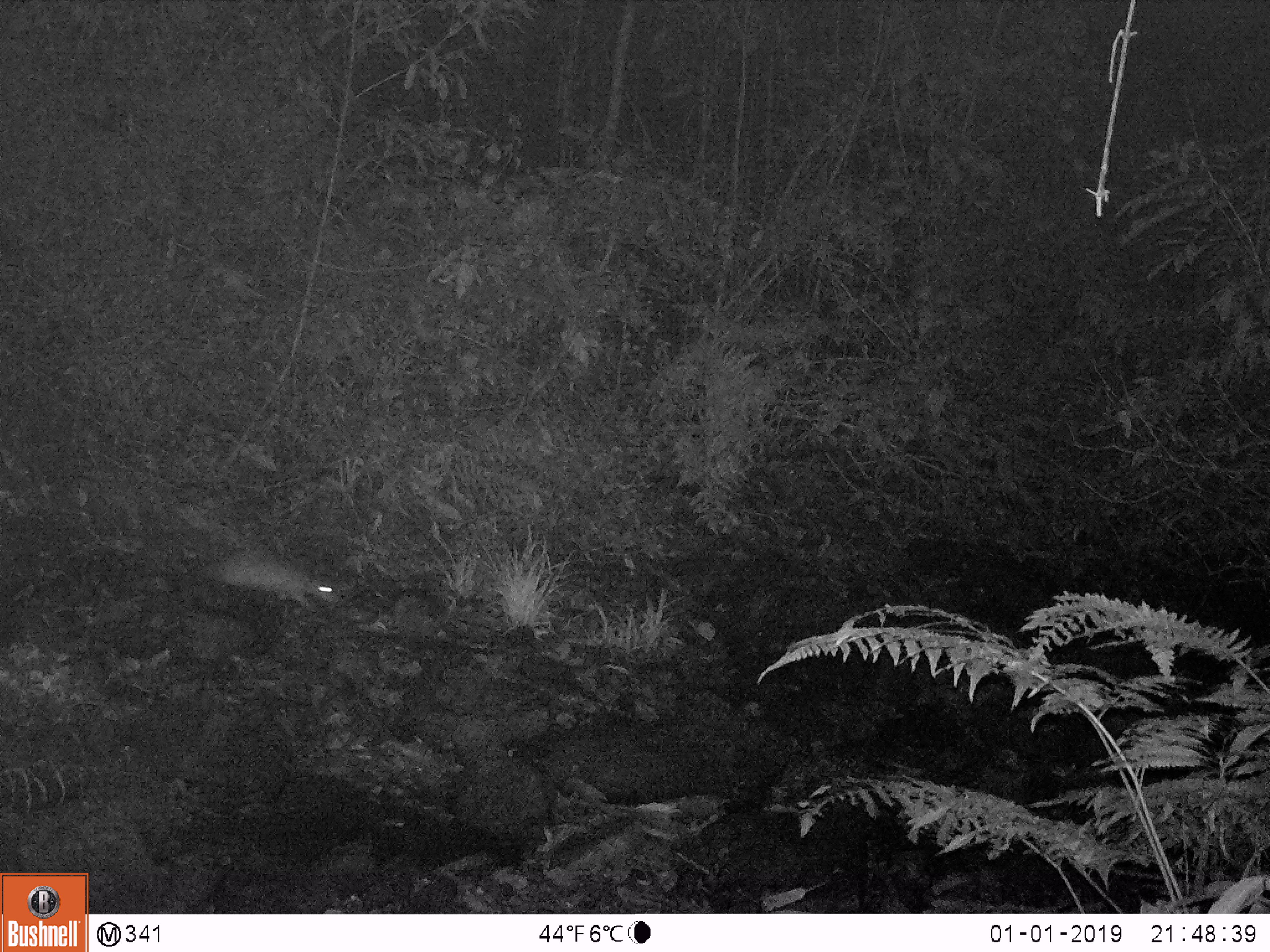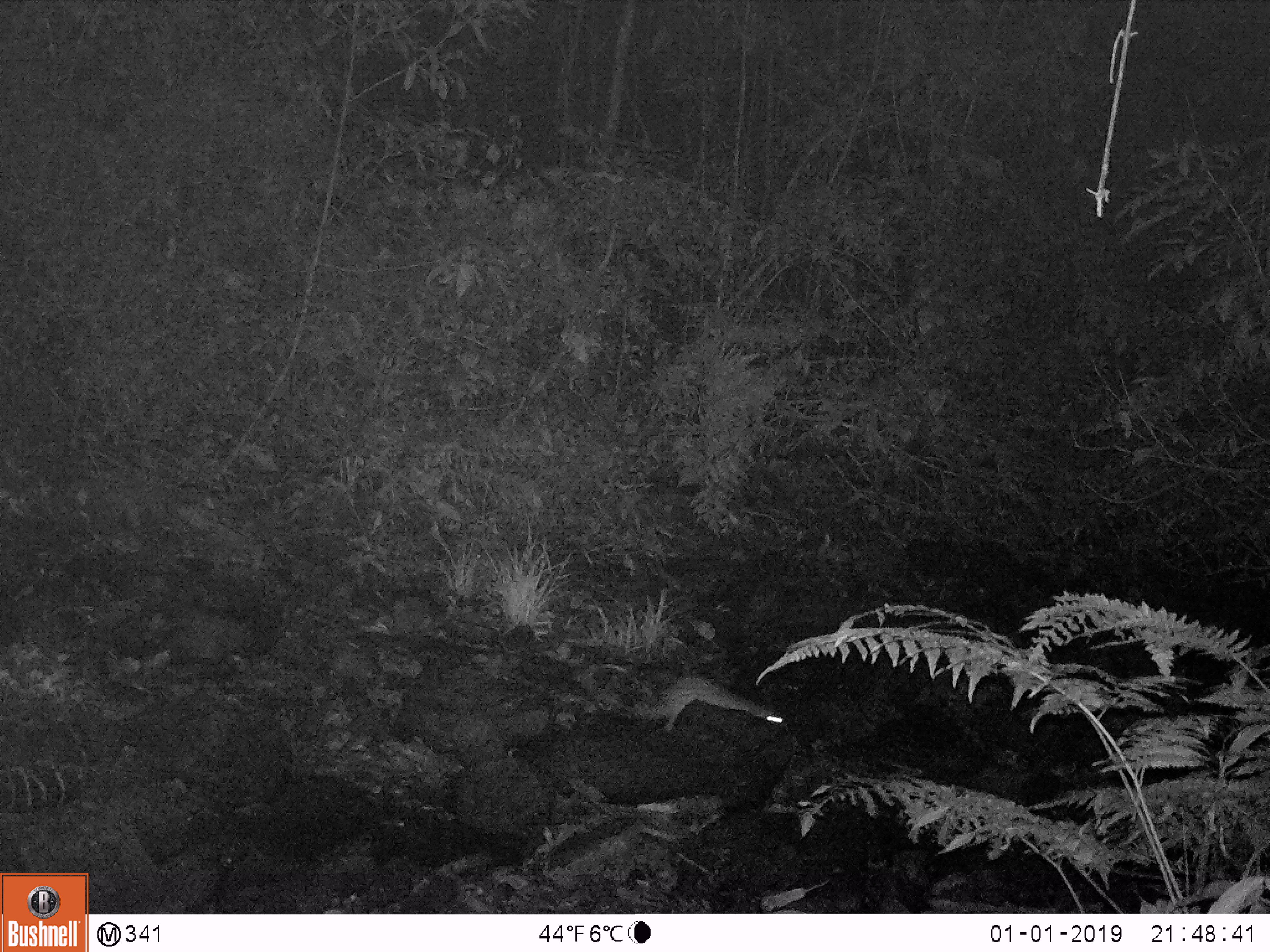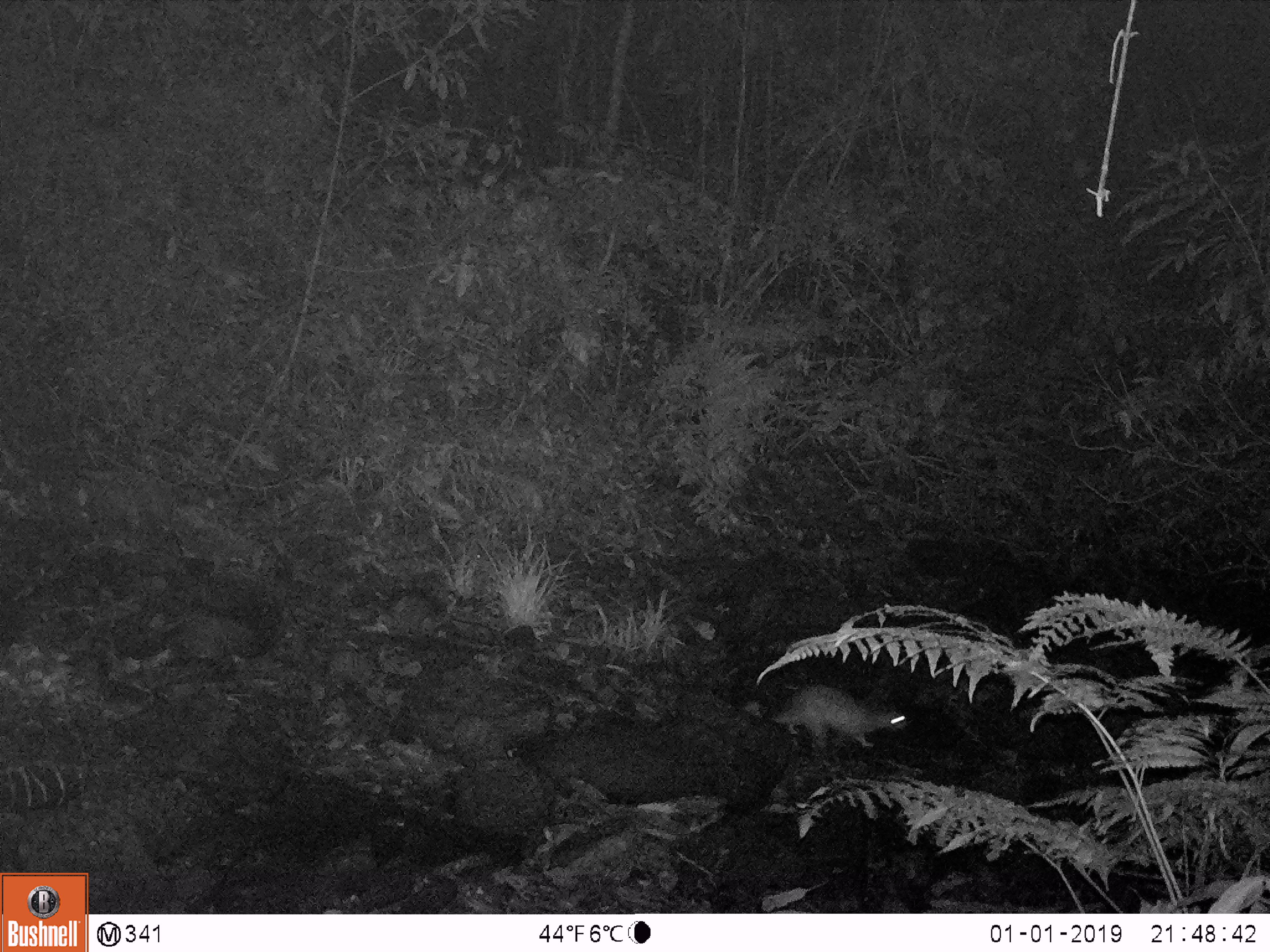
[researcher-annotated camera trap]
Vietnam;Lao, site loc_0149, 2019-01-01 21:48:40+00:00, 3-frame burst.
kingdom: Animalia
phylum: Chordata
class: Mammalia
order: Rodentia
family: Hystricidae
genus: Atherurus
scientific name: Atherurus macrourus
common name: asiatic brush-tailed porcupine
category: asiatic brush tailed porcupine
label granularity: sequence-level